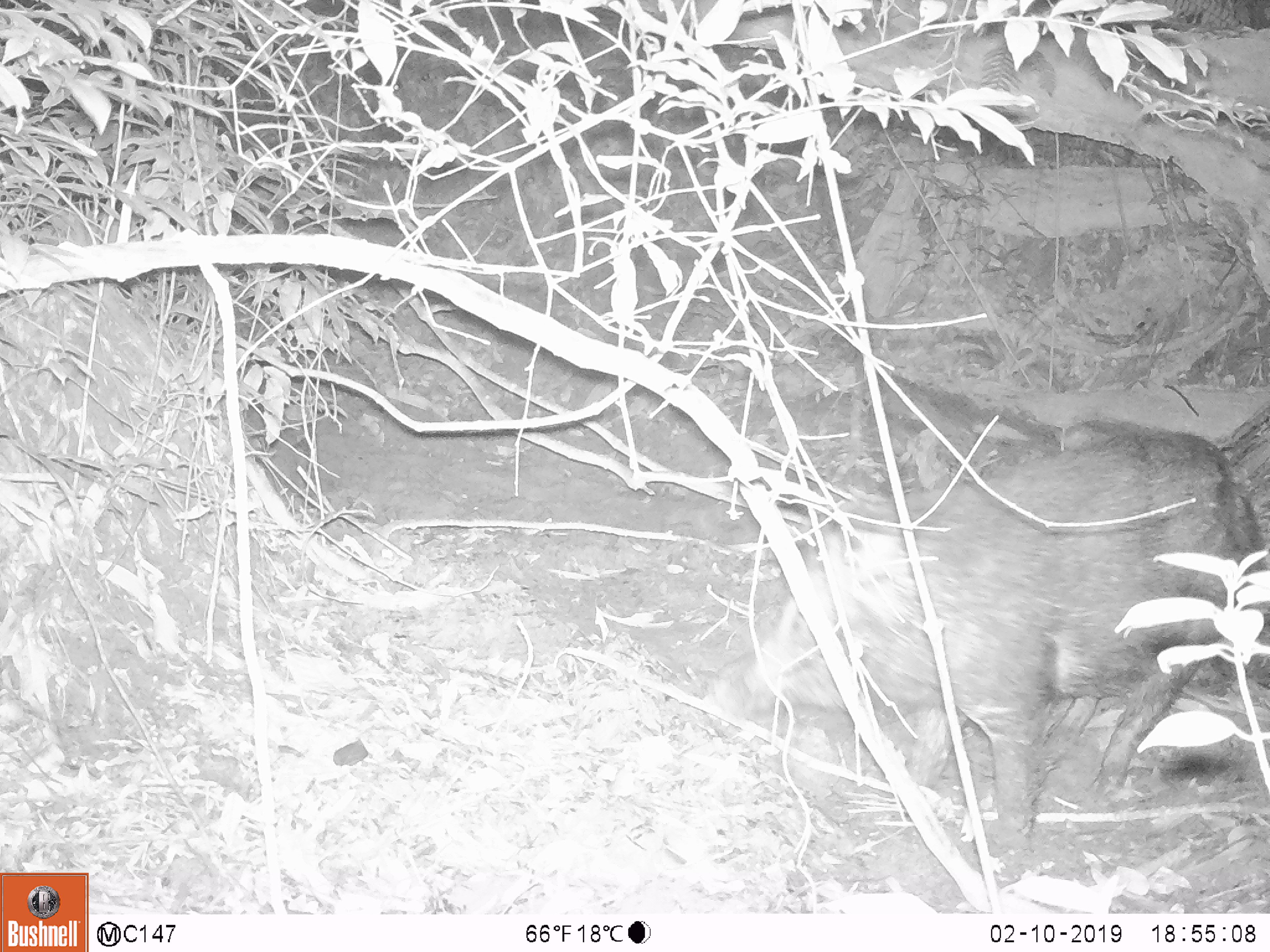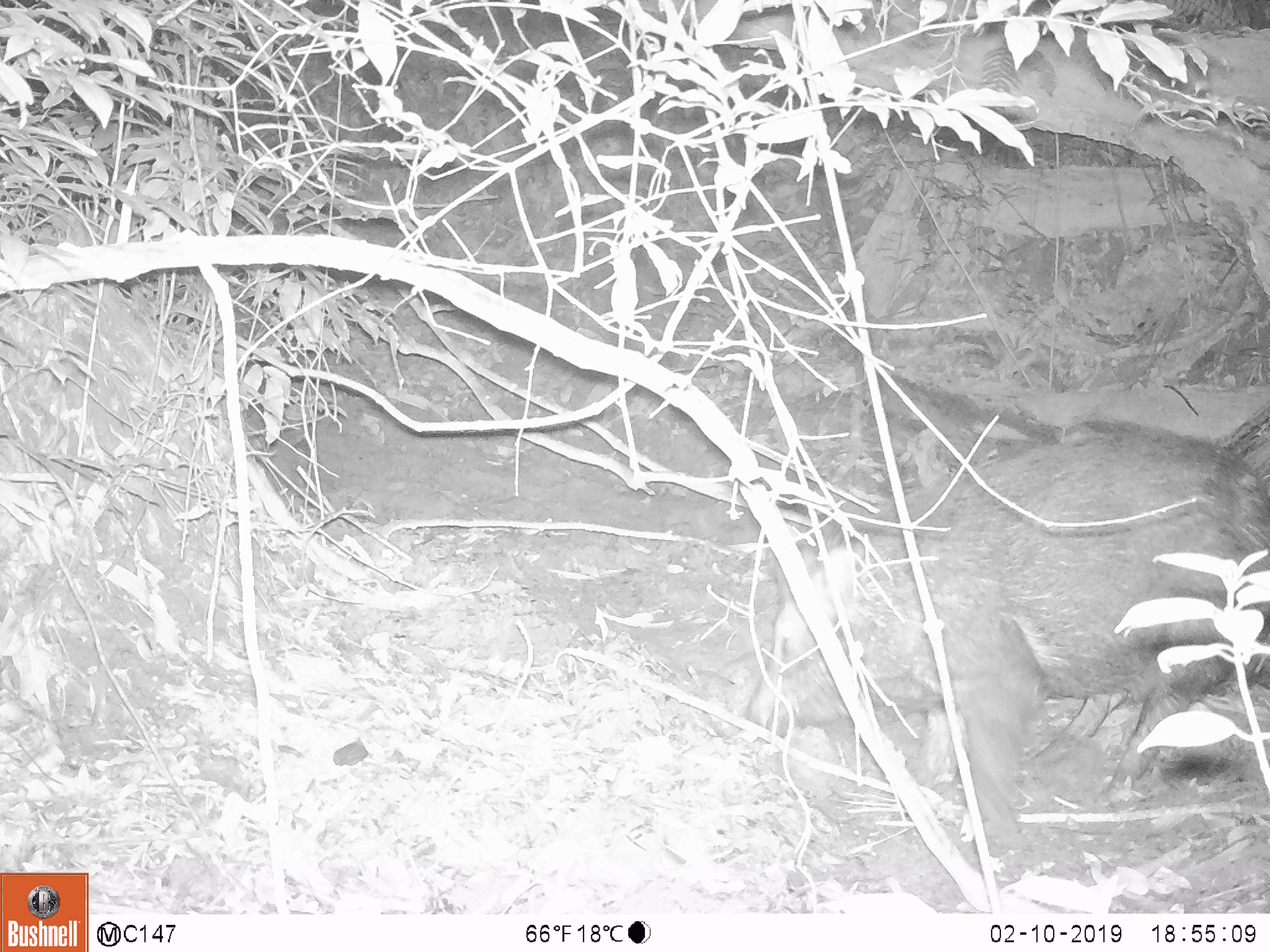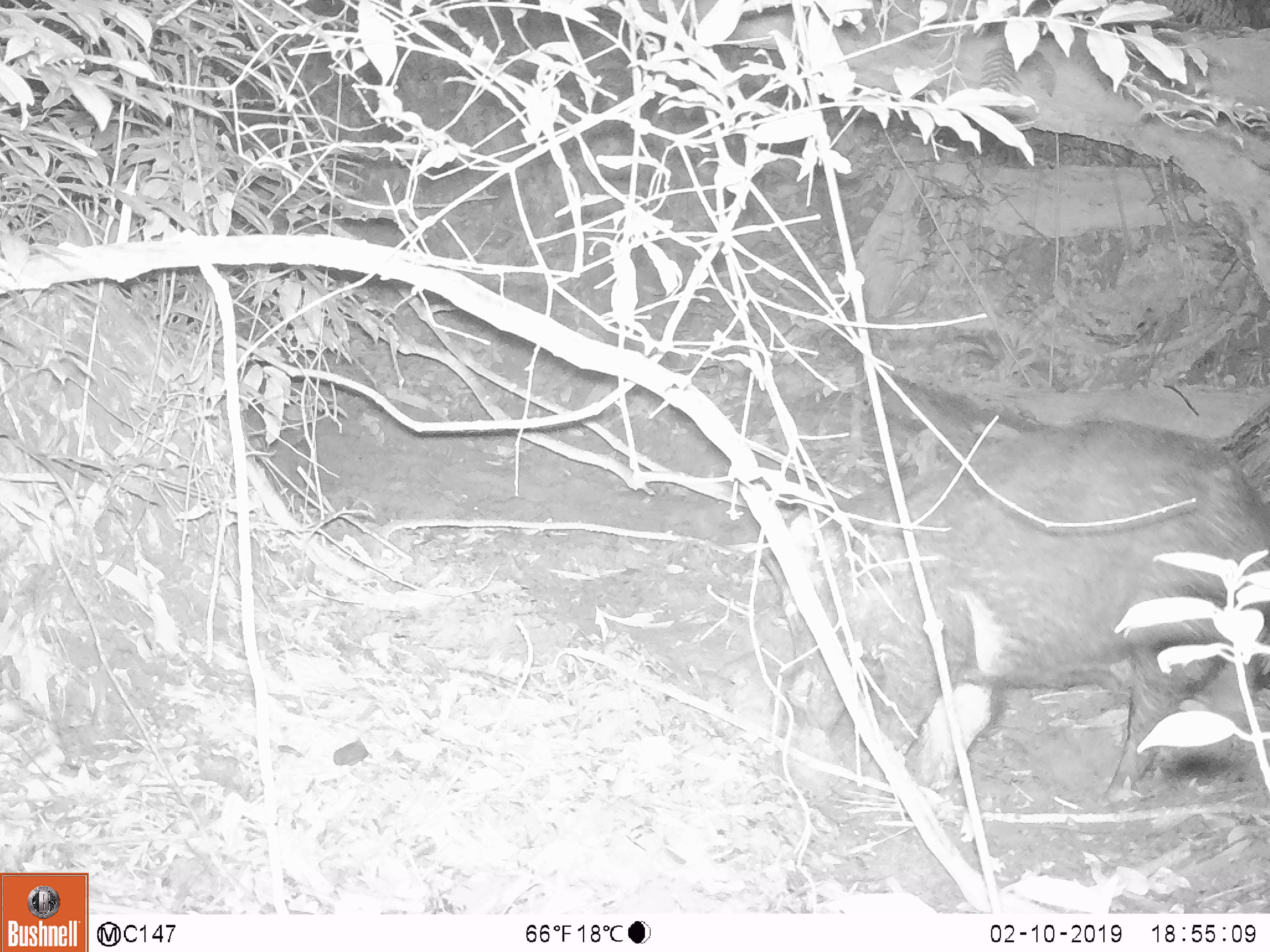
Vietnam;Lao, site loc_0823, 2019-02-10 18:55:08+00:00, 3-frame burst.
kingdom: Animalia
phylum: Chordata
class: Mammalia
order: Artiodactyla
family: Suidae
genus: Sus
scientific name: Sus scrofa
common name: eurasian wild pig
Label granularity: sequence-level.